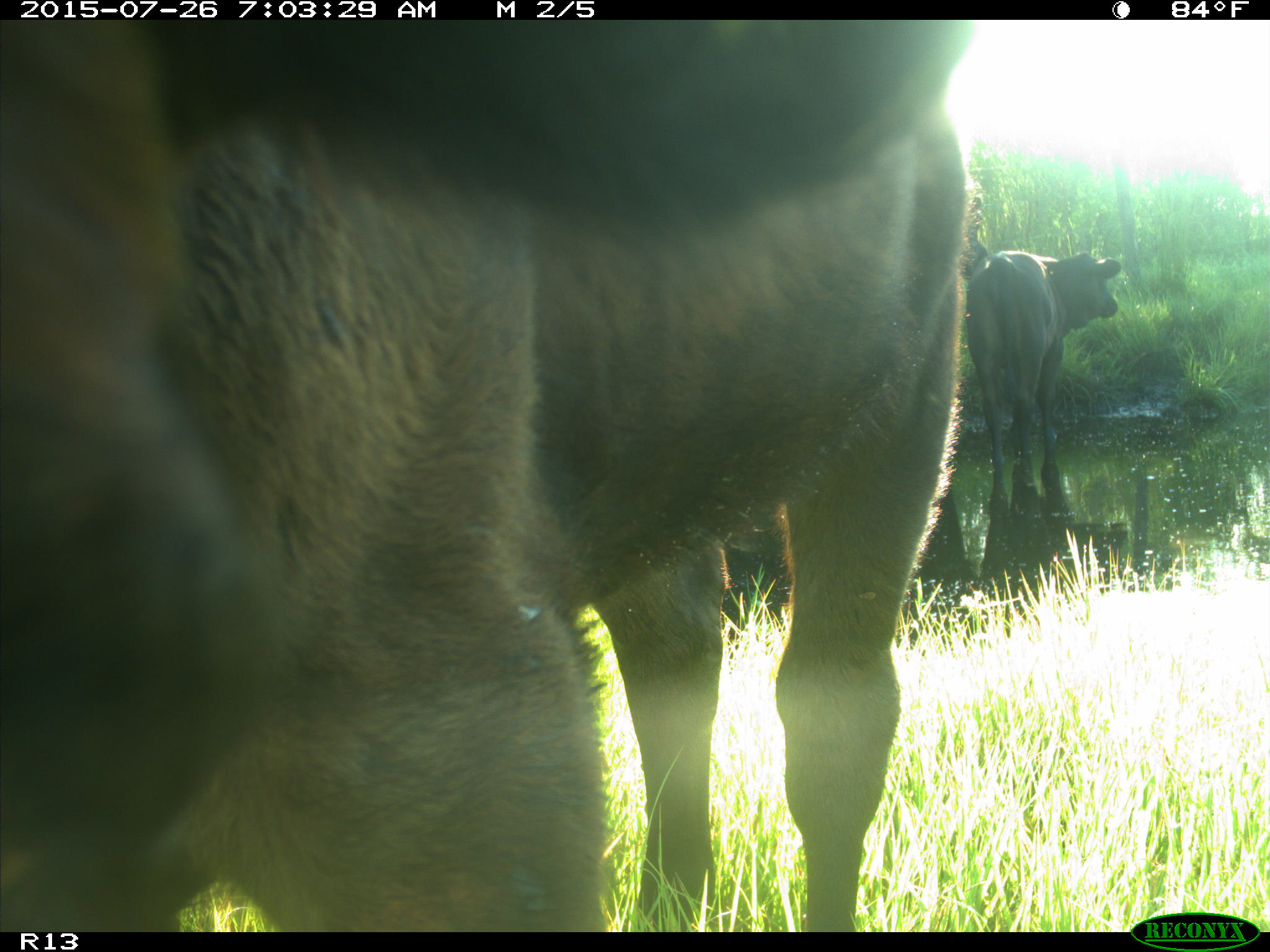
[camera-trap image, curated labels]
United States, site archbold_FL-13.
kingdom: Animalia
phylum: Chordata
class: Mammalia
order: Artiodactyla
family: Bovidae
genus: Bos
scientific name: Bos taurus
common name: domestic cow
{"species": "Bos taurus (domestic cow)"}